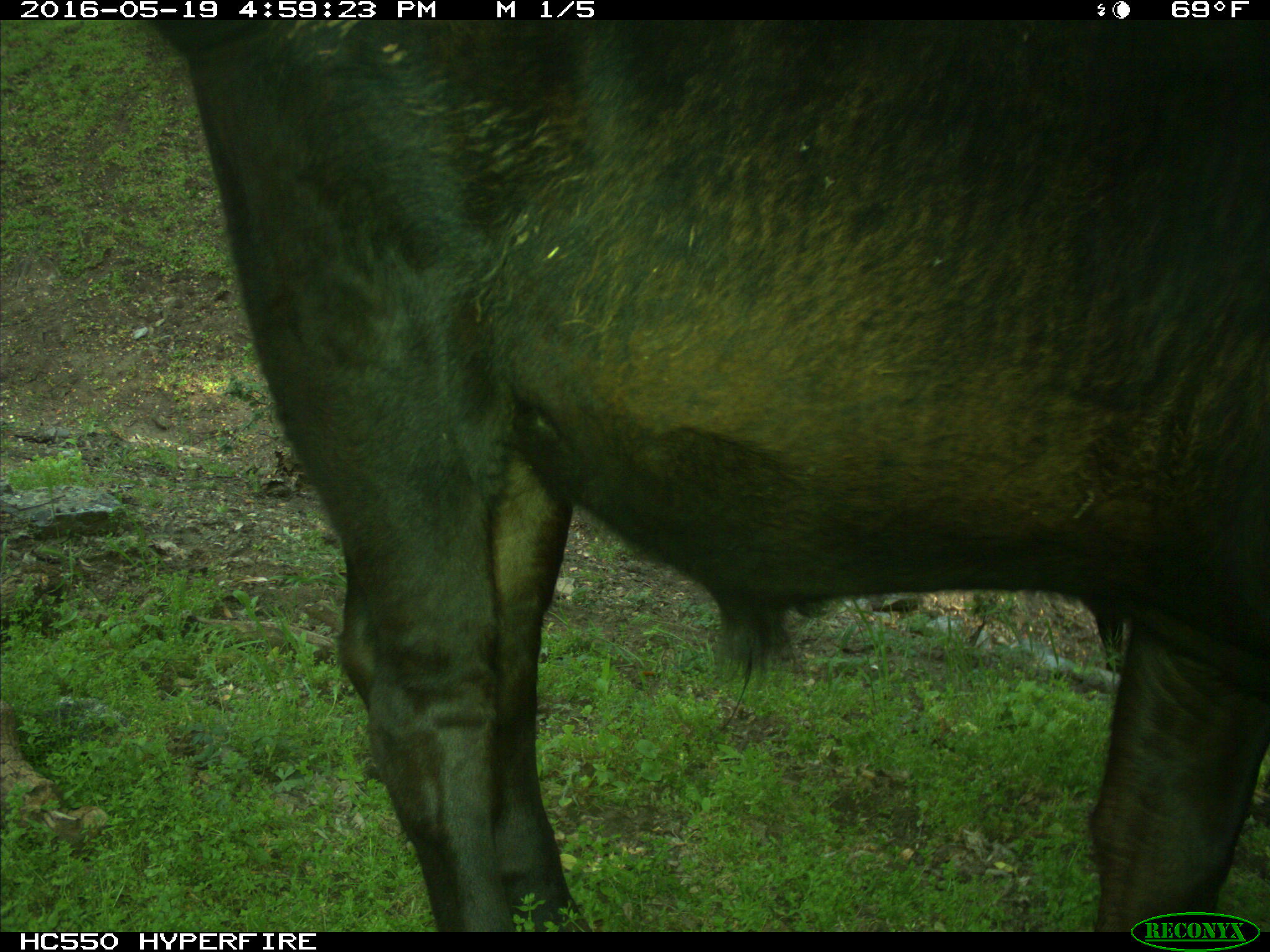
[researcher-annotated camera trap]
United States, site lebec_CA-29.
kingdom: Animalia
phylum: Chordata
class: Mammalia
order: Artiodactyla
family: Bovidae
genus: Bos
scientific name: Bos taurus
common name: domestic cow